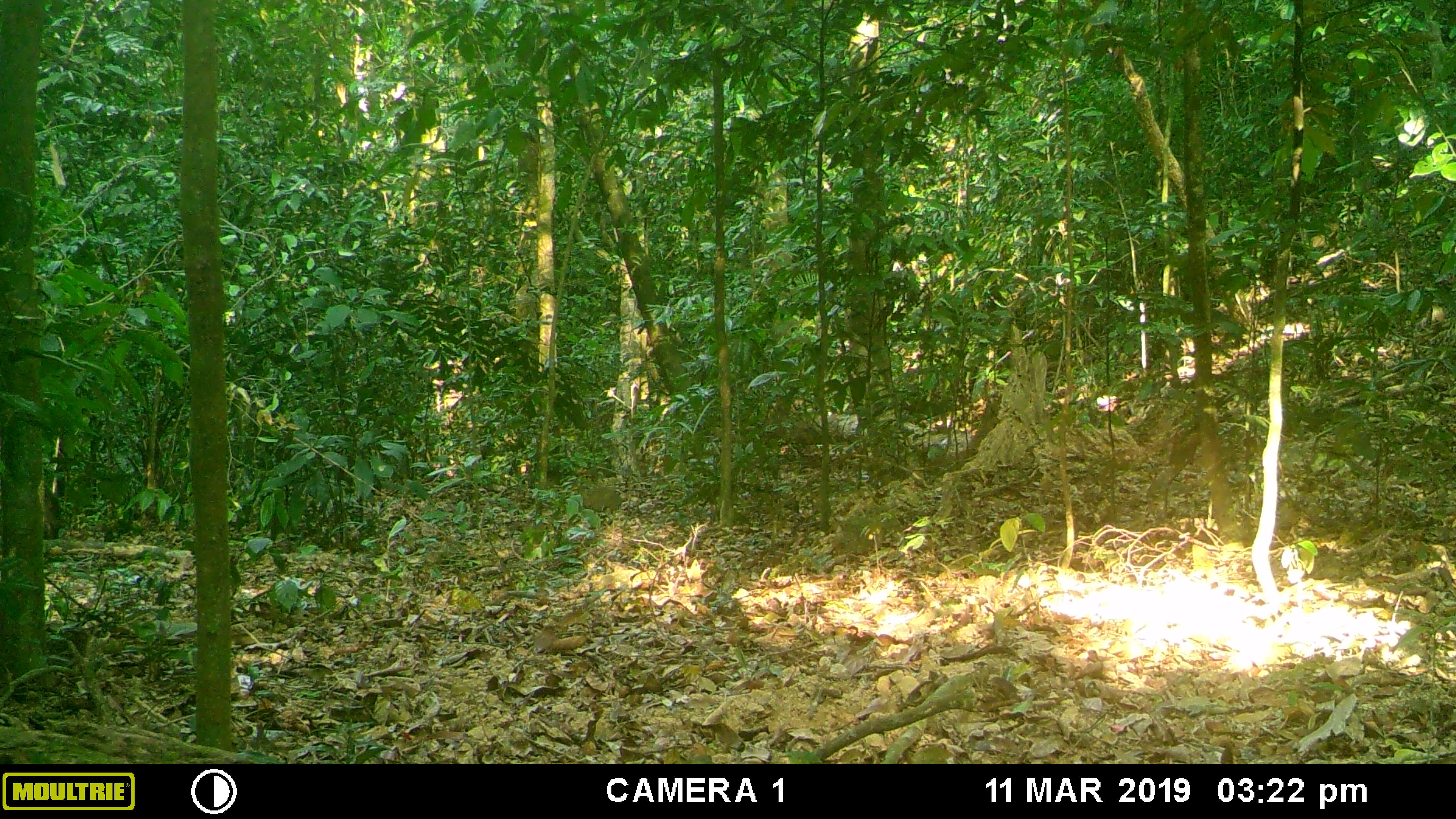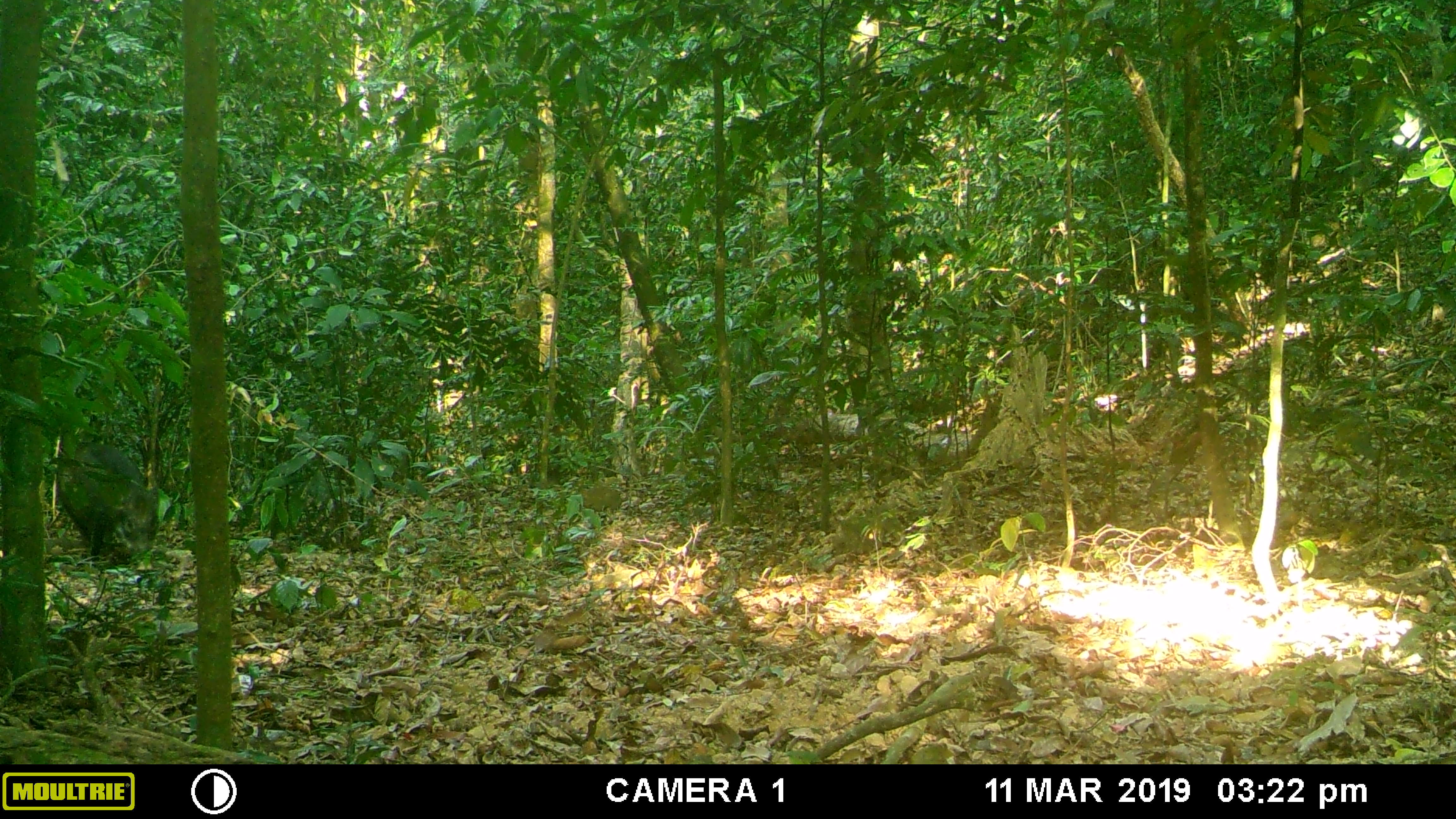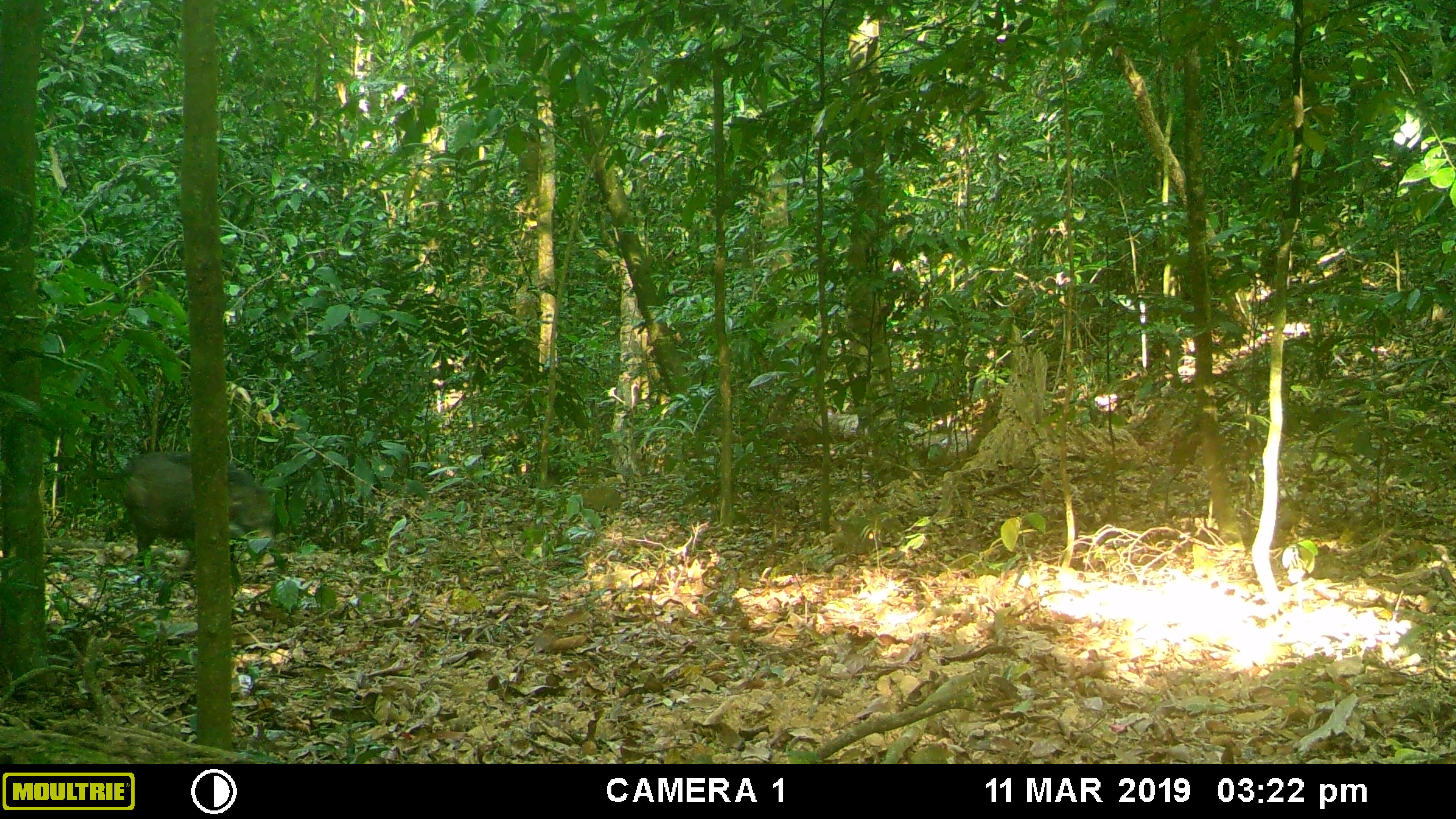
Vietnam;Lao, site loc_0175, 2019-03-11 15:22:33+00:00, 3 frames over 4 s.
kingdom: Animalia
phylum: Chordata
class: Mammalia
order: Artiodactyla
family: Suidae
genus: Sus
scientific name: Sus scrofa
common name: eurasian wild pig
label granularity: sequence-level